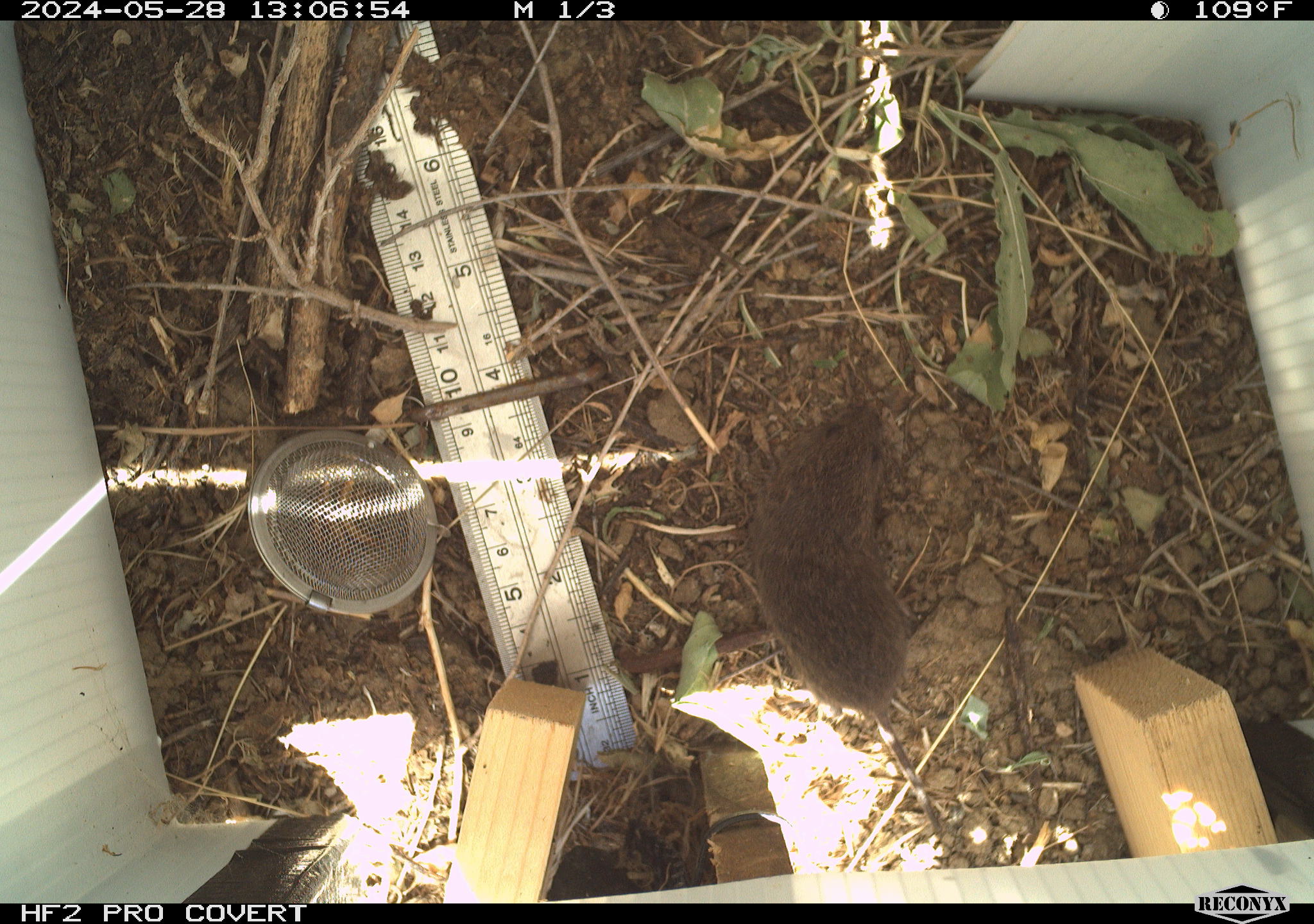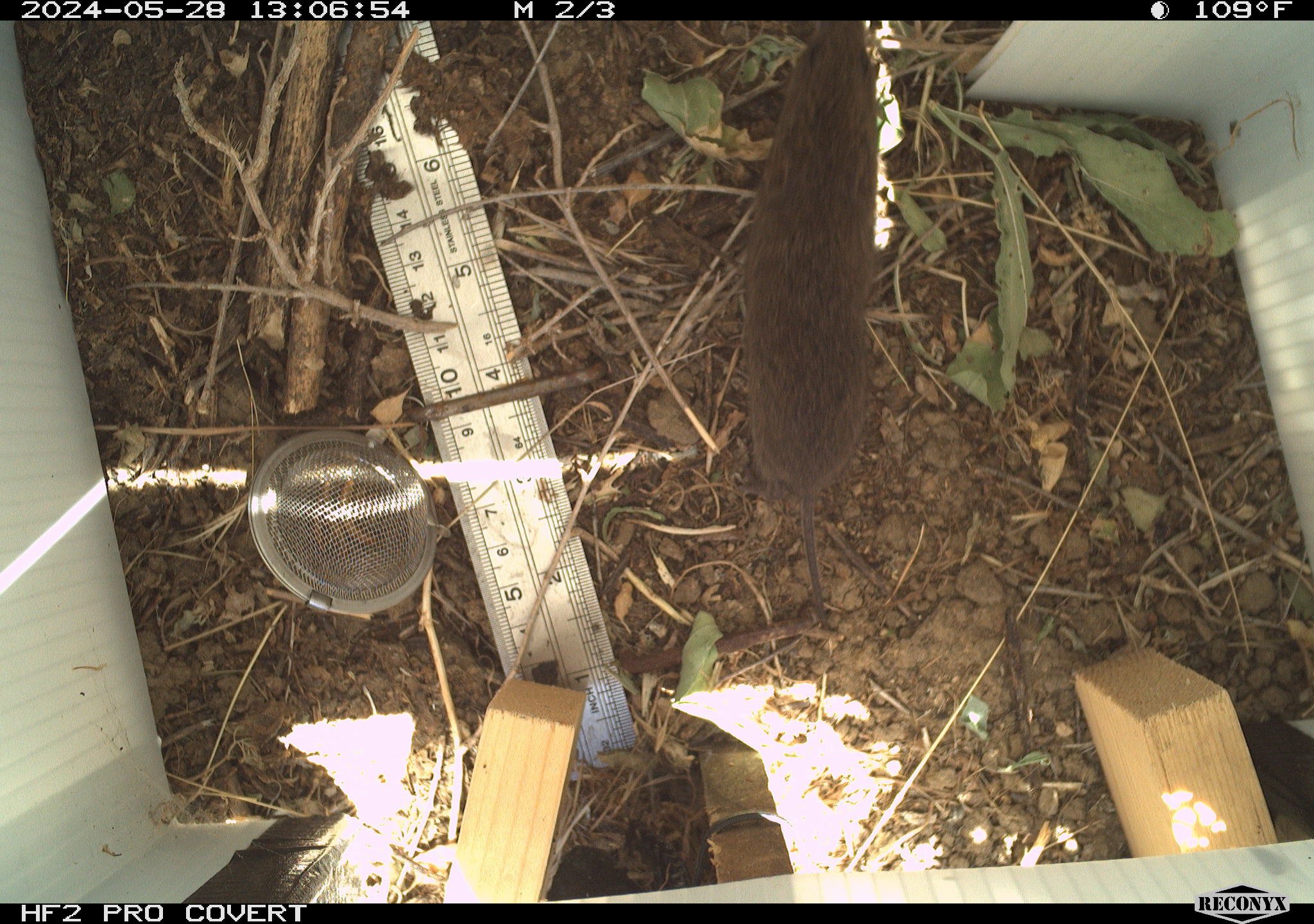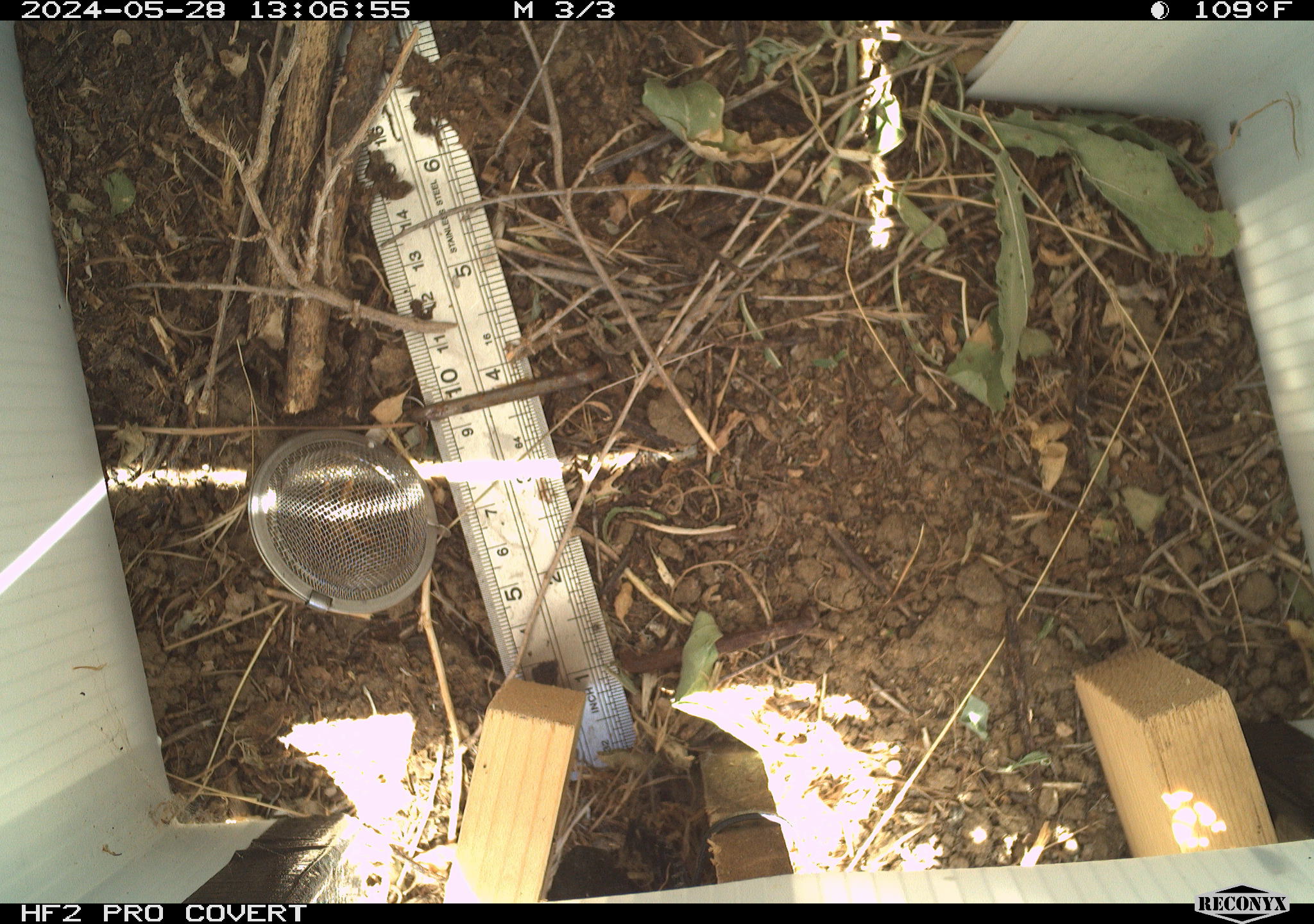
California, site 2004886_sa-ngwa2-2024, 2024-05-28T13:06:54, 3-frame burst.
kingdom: Animalia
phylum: Chordata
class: Mammalia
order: Rodentia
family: Cricetidae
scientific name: Arvicolinae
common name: voles, lemmings, and muskrats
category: arvicolinae subfamily